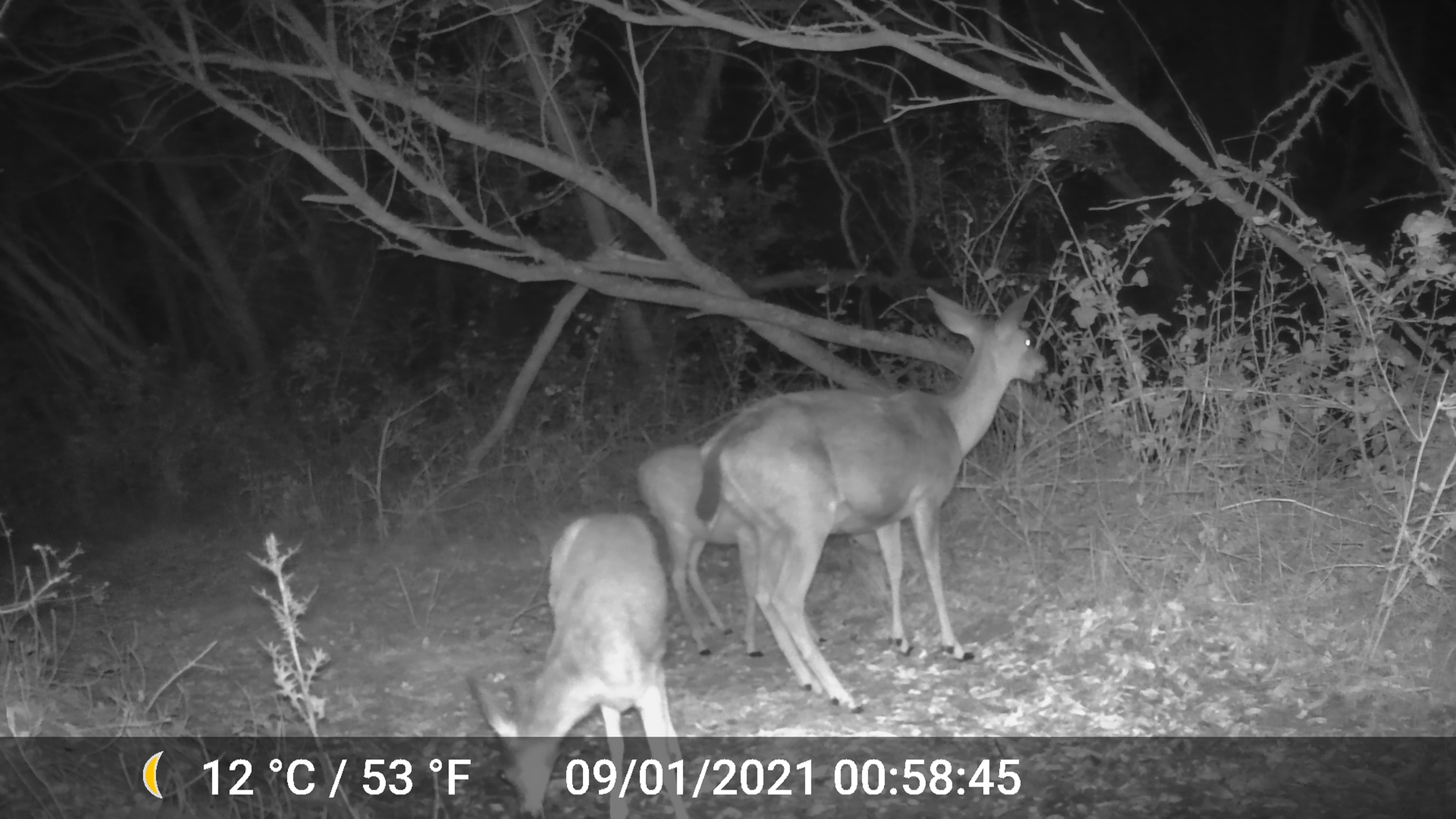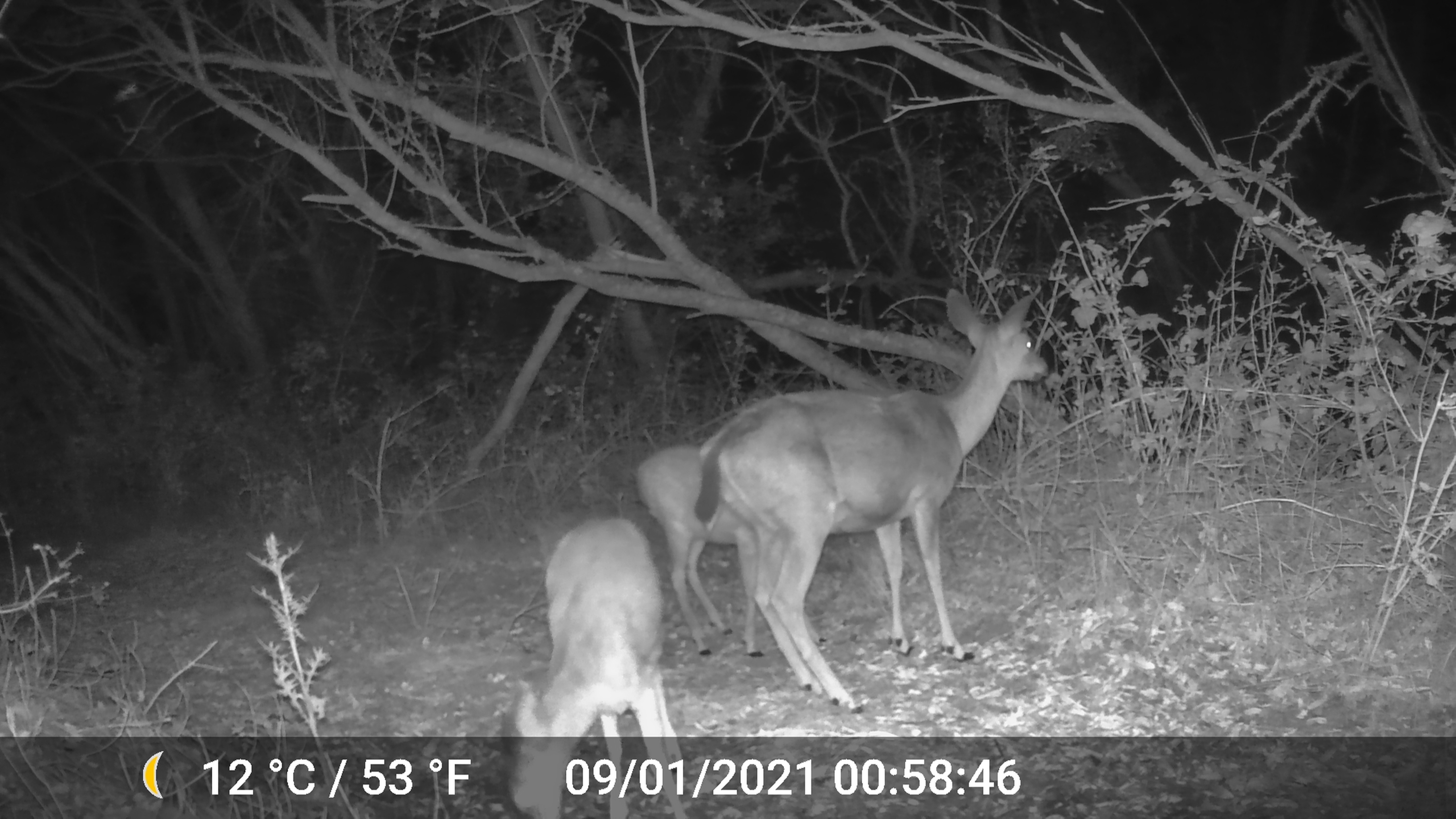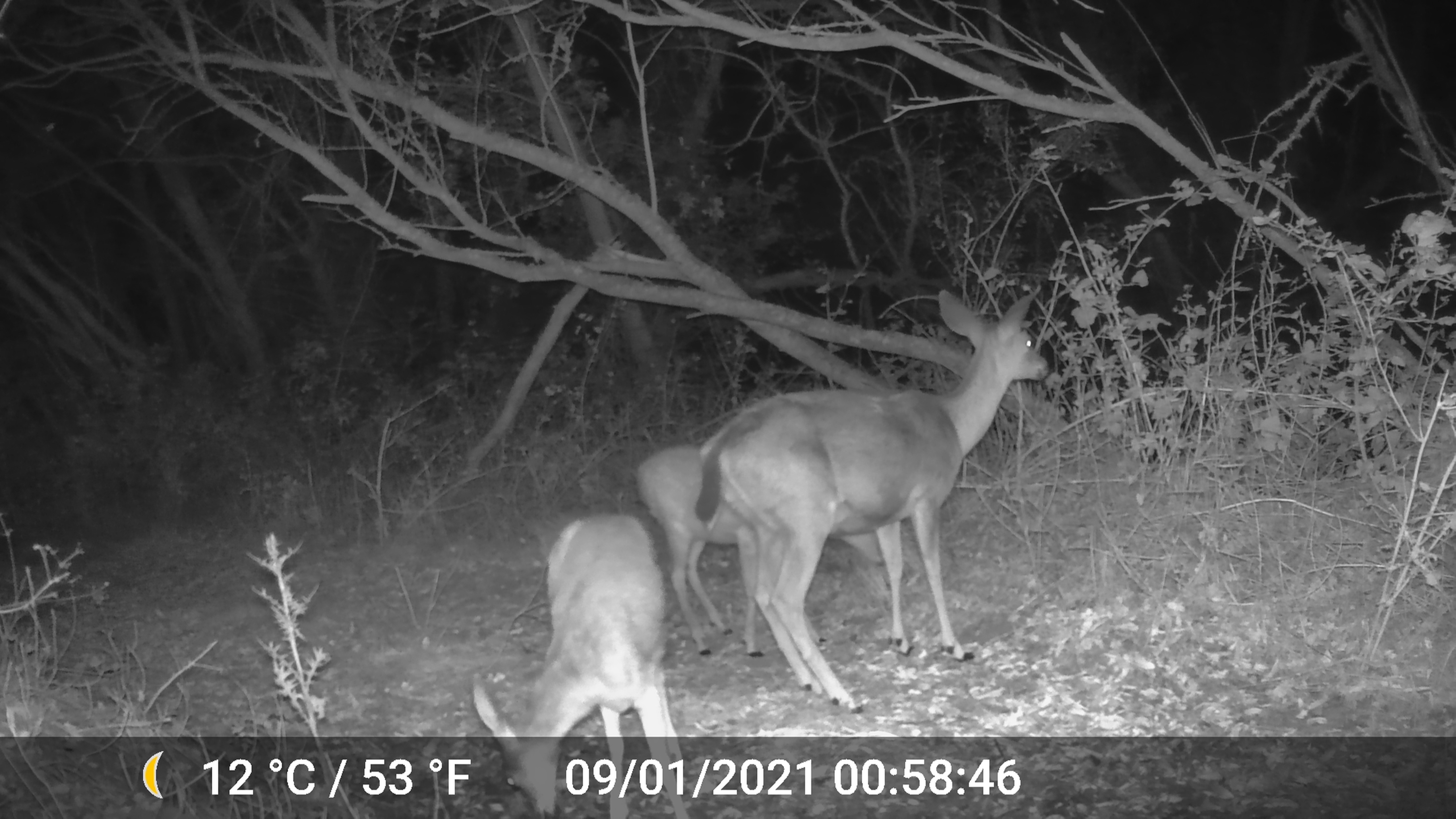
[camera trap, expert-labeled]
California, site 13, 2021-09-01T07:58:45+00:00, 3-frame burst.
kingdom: Animalia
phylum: Chordata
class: Mammalia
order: Artiodactyla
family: Cervidae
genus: Odocoileus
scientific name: Odocoileus hemionus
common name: mule deer